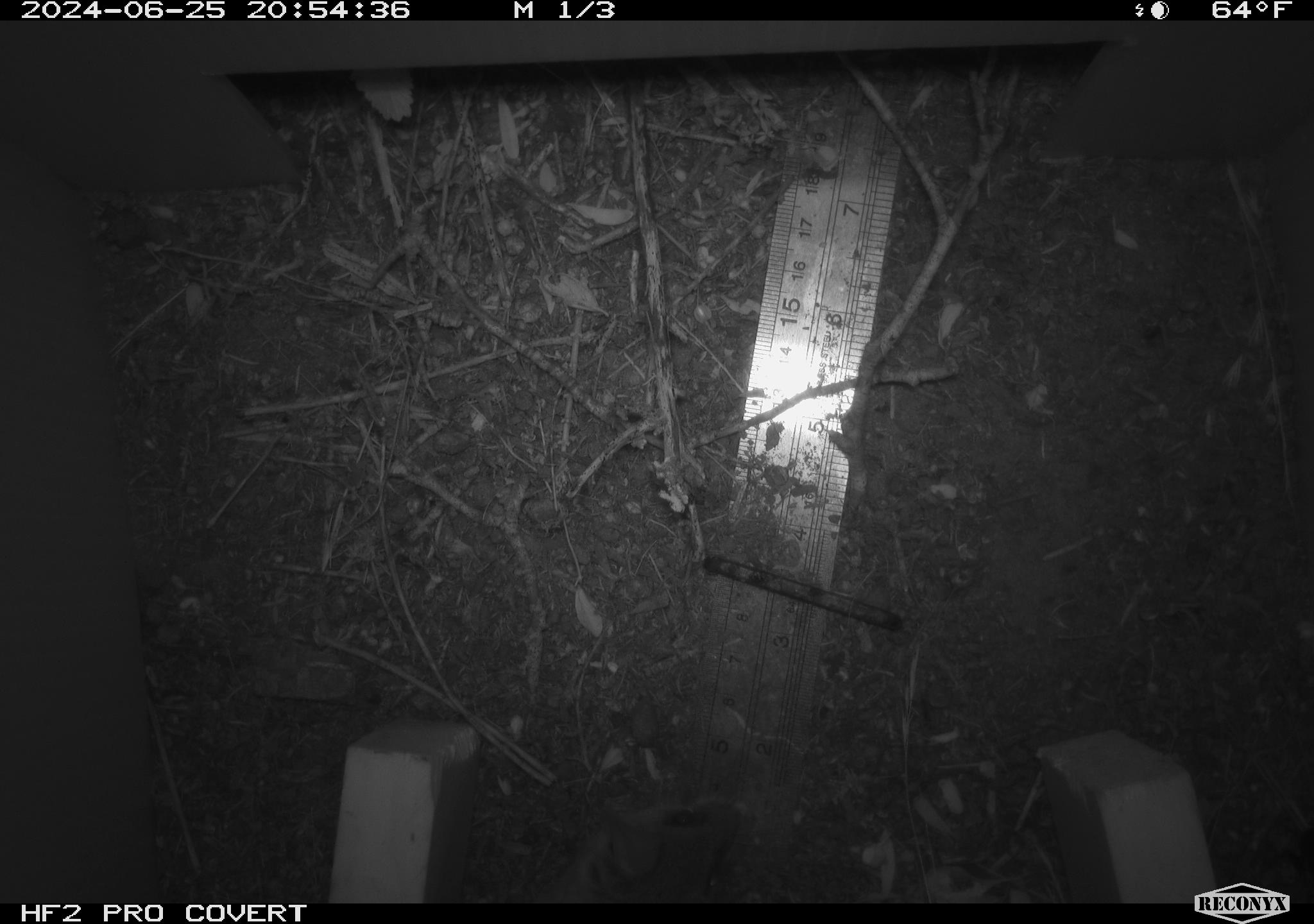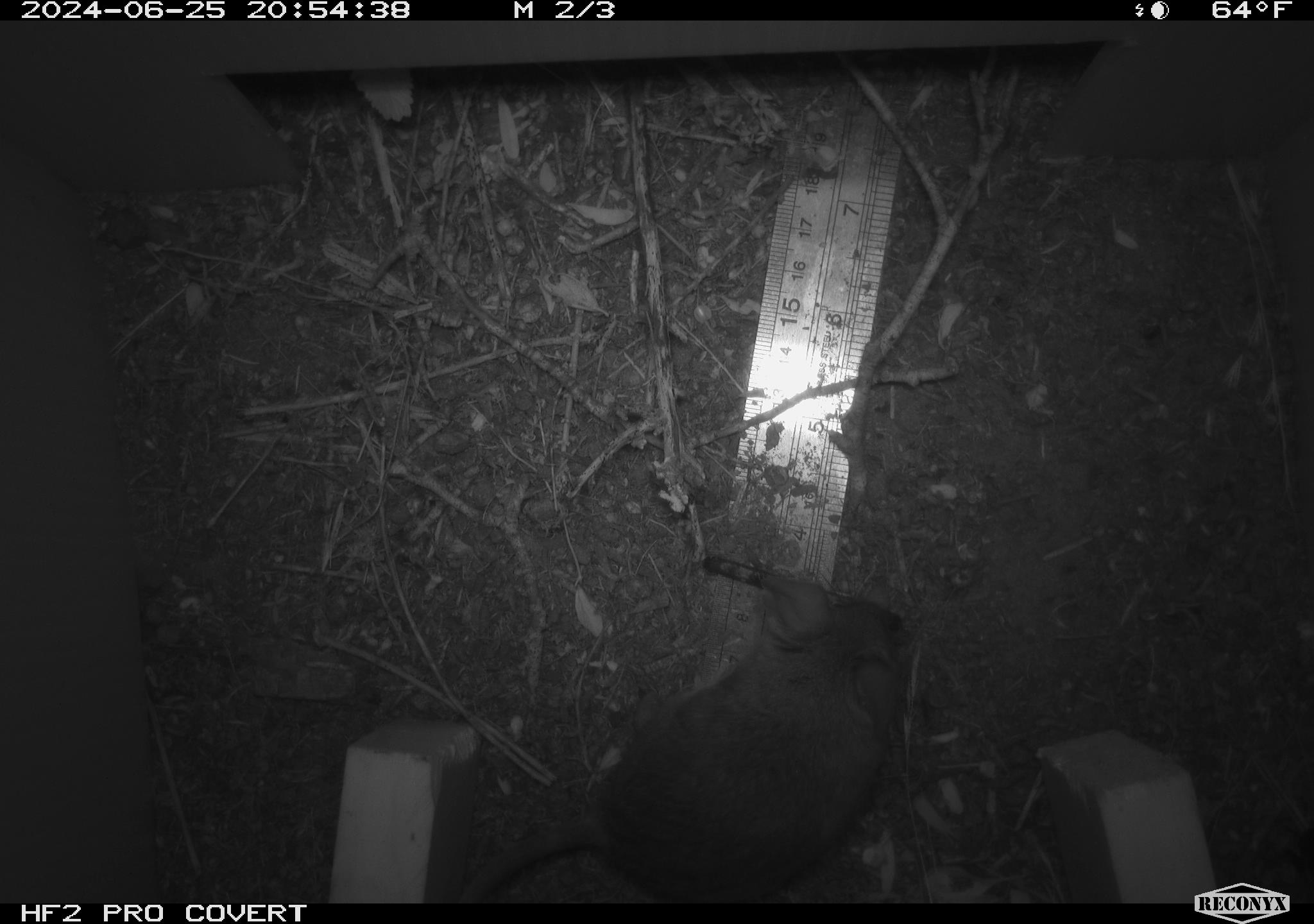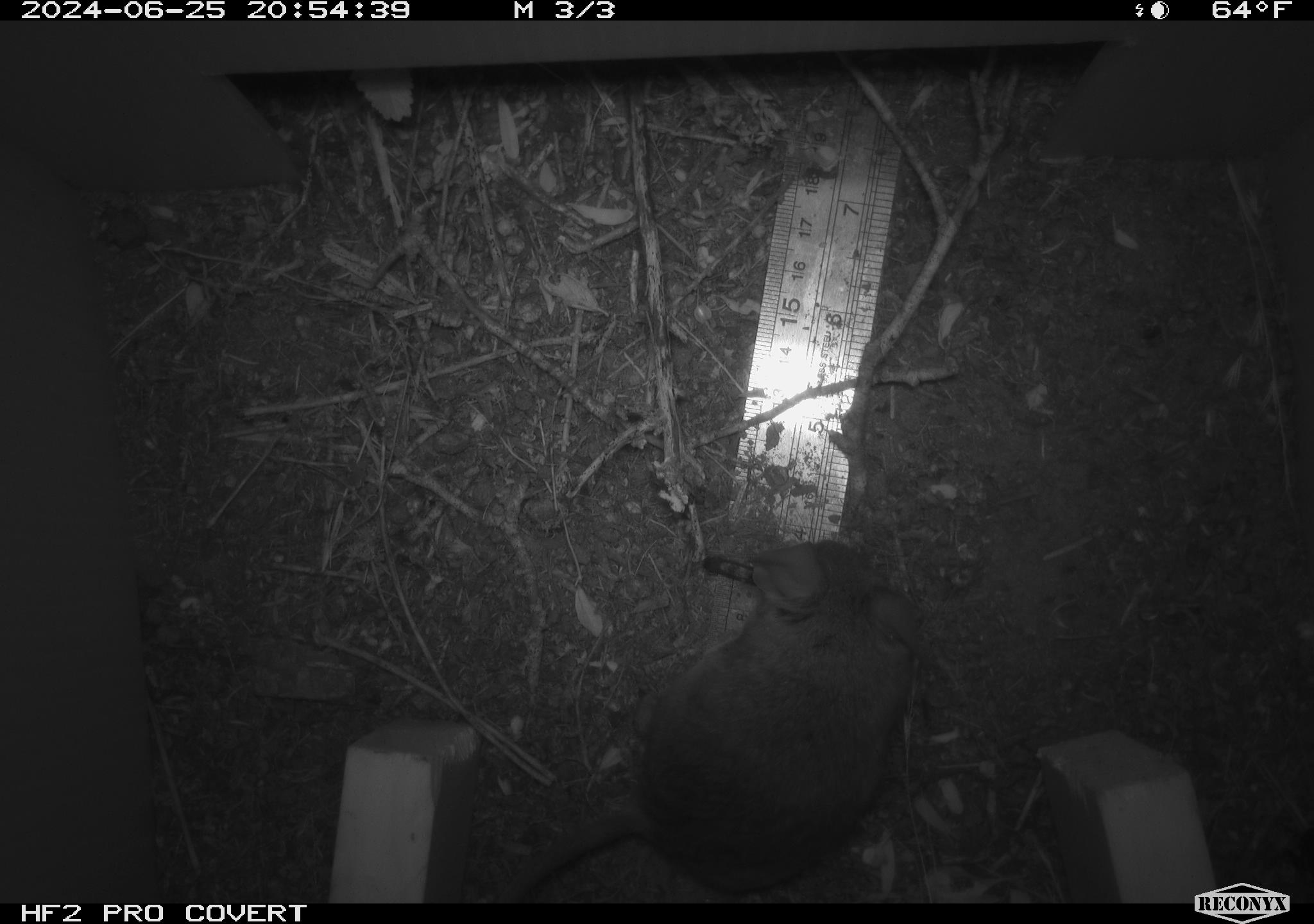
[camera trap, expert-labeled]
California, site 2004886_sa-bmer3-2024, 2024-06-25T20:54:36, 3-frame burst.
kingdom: Animalia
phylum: Chordata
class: Mammalia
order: Rodentia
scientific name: Rodentia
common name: mouse species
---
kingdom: Animalia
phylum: Chordata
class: Mammalia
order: Rodentia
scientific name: Rodentia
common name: woodrat or rat or mouse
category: woodrat or rat or mouse species